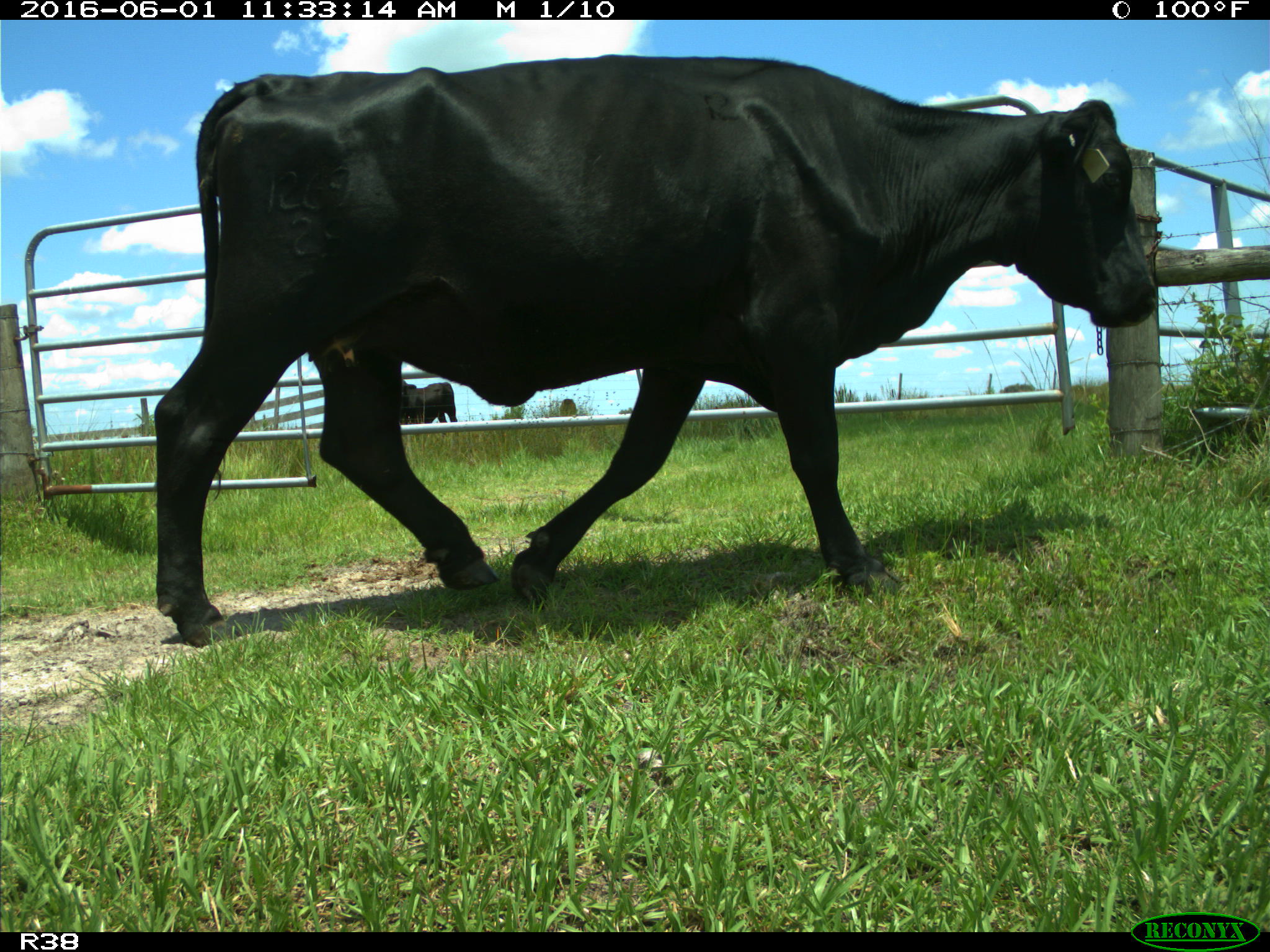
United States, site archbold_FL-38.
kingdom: Animalia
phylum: Chordata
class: Mammalia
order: Artiodactyla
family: Bovidae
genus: Bos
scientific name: Bos taurus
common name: domestic cow